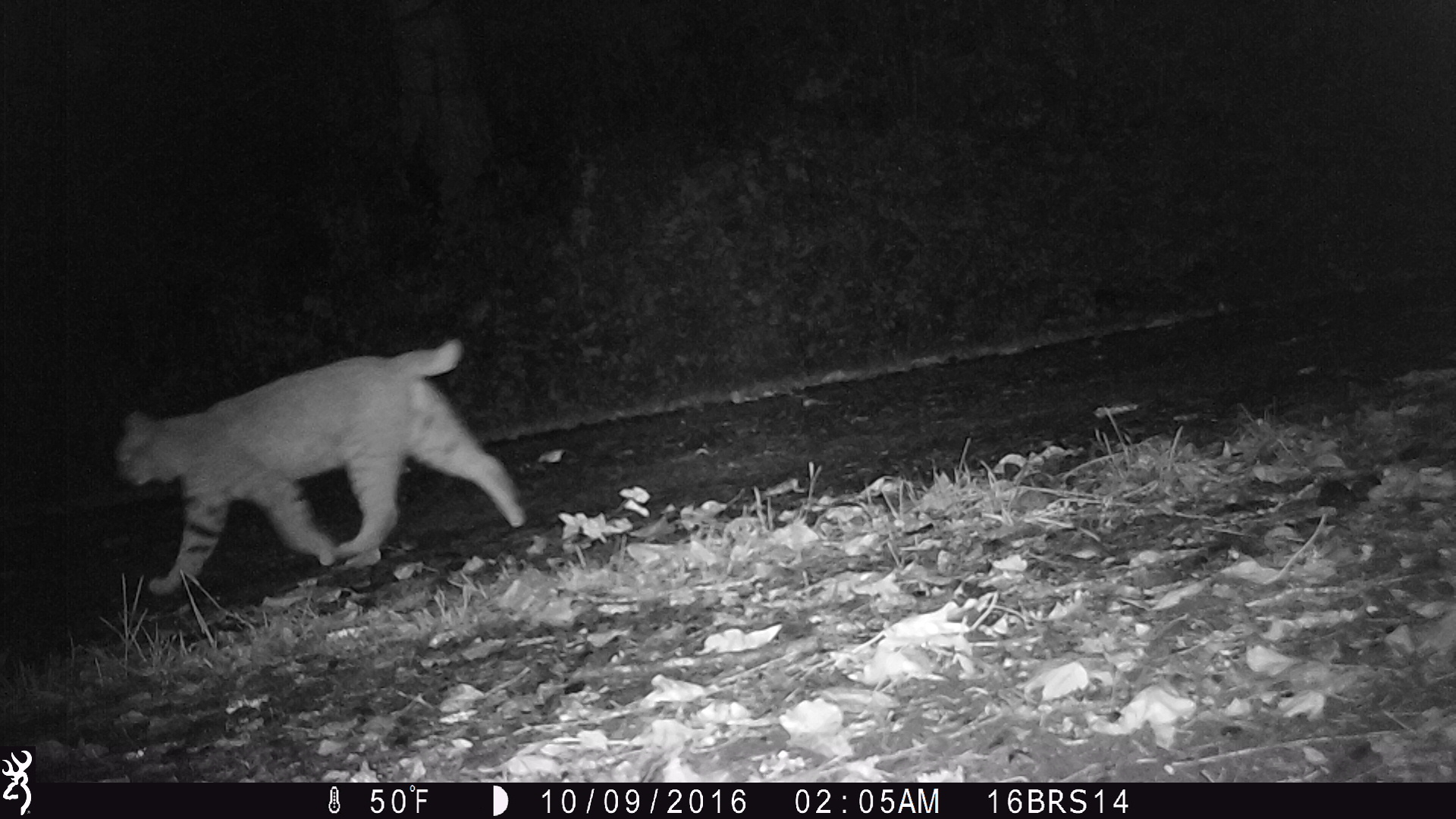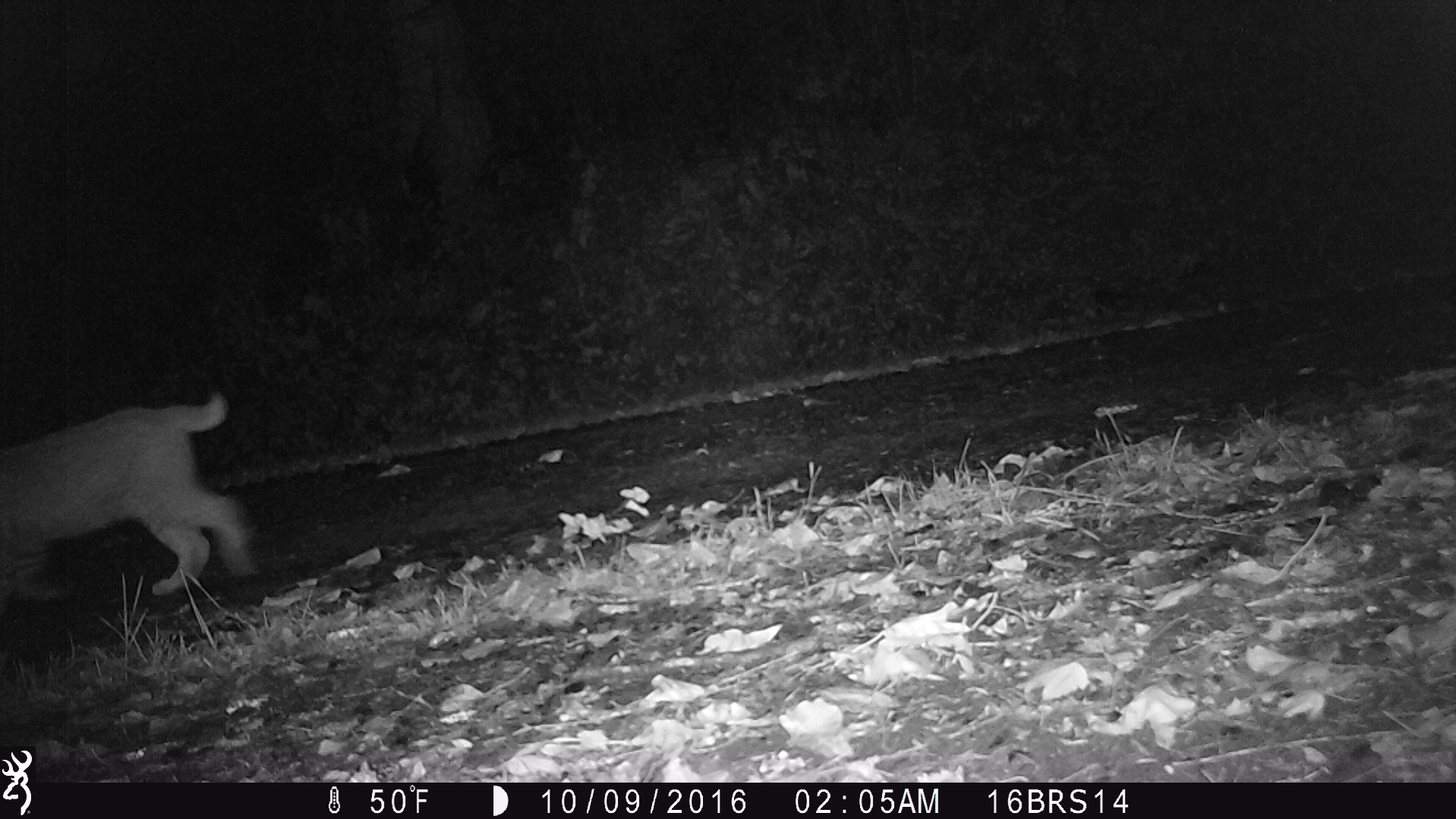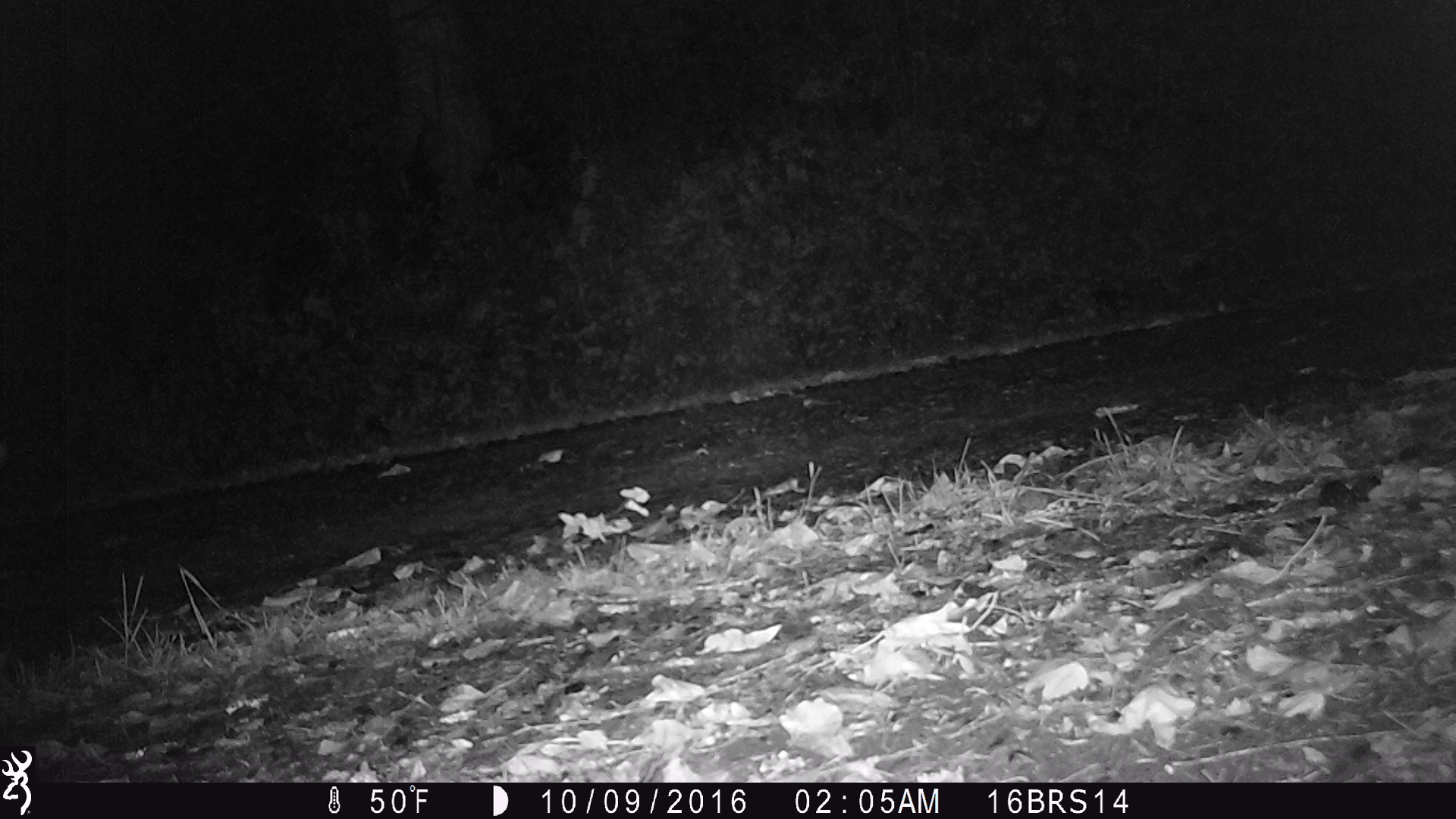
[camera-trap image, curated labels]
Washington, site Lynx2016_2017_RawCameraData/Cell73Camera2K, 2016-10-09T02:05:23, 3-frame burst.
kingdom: Animalia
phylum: Chordata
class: Mammalia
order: Carnivora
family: Felidae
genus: Lynx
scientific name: Lynx rufus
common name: bobcat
Lynx rufus (bobcat). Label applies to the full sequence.